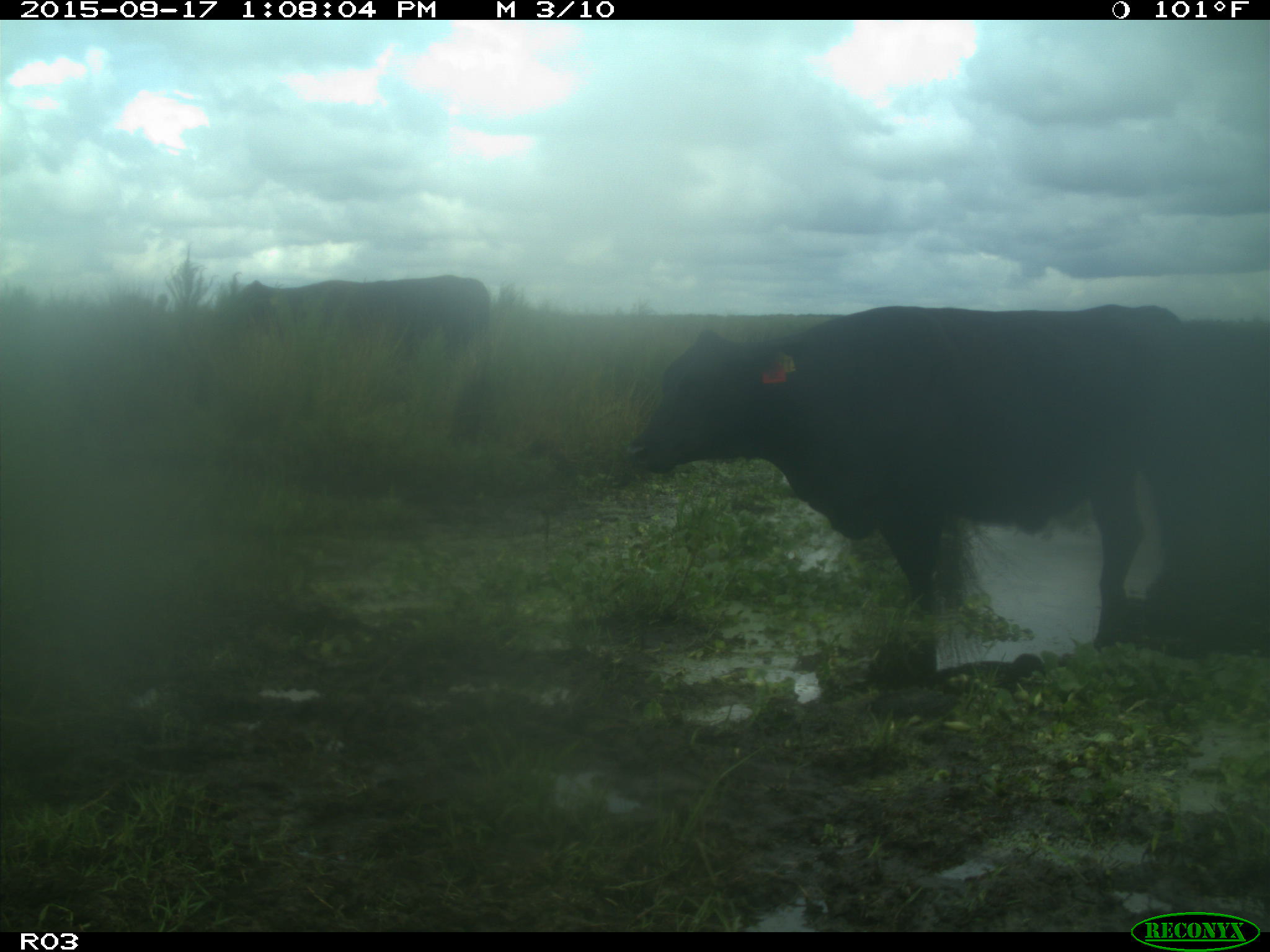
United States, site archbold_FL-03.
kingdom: Animalia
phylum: Chordata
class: Mammalia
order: Artiodactyla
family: Bovidae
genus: Bos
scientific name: Bos taurus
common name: domestic cow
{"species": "Bos taurus (domestic cow)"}